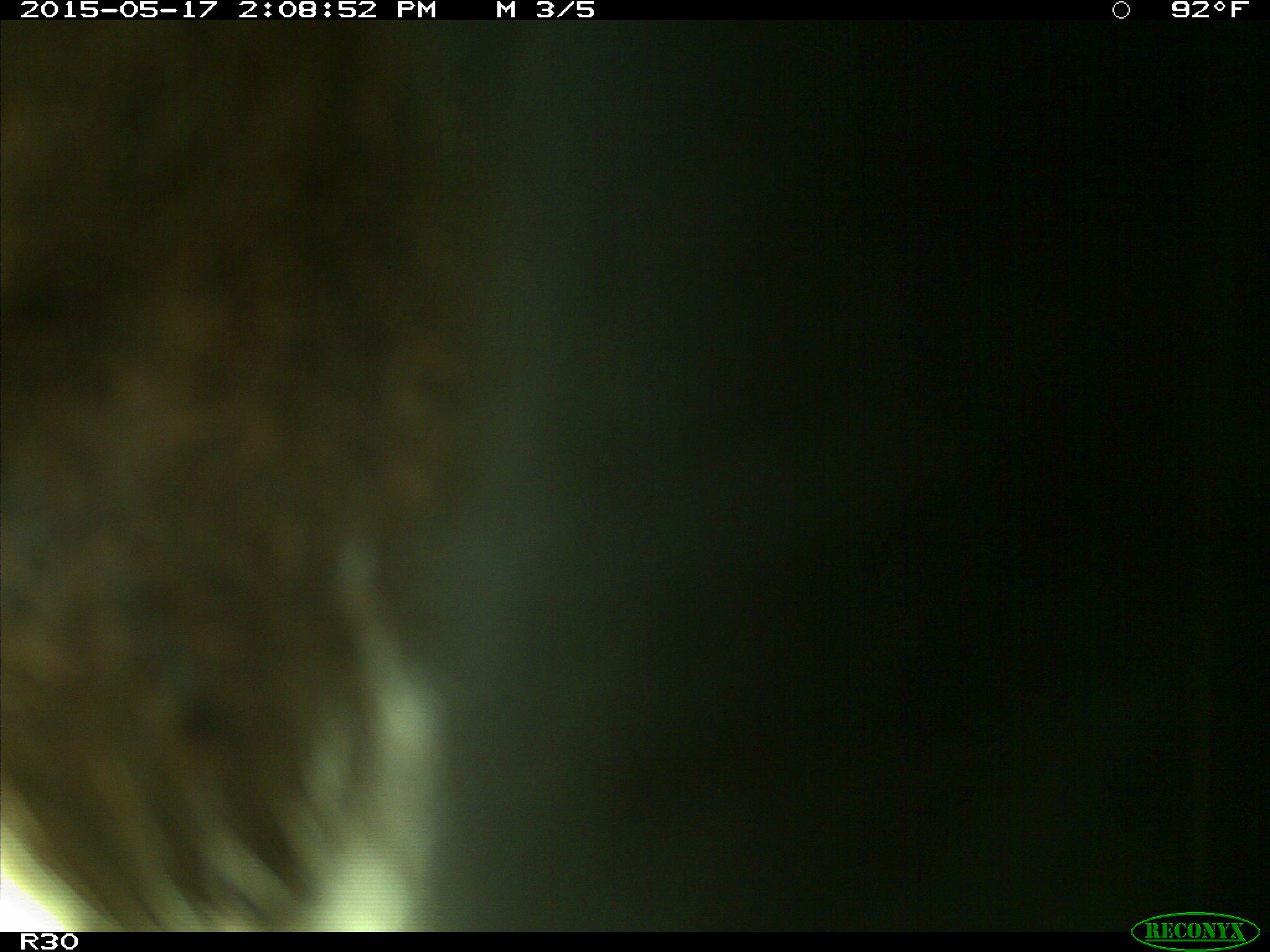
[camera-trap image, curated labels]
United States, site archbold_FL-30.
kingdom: Animalia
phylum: Chordata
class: Mammalia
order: Artiodactyla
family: Bovidae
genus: Bos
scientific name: Bos taurus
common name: domestic cow